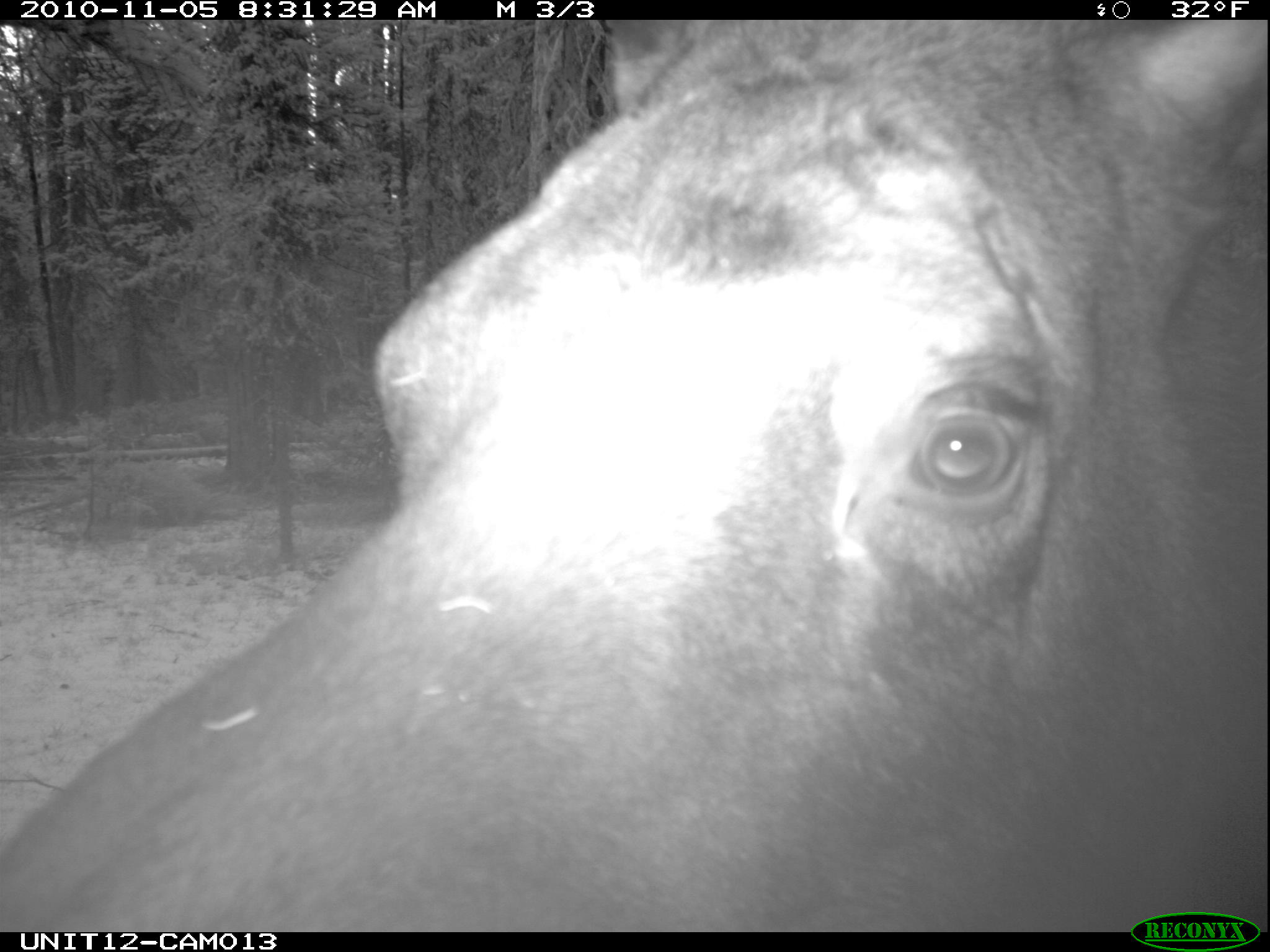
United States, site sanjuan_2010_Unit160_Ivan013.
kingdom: Animalia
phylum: Chordata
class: Mammalia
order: Artiodactyla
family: Cervidae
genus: Alces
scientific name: Alces alces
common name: moose